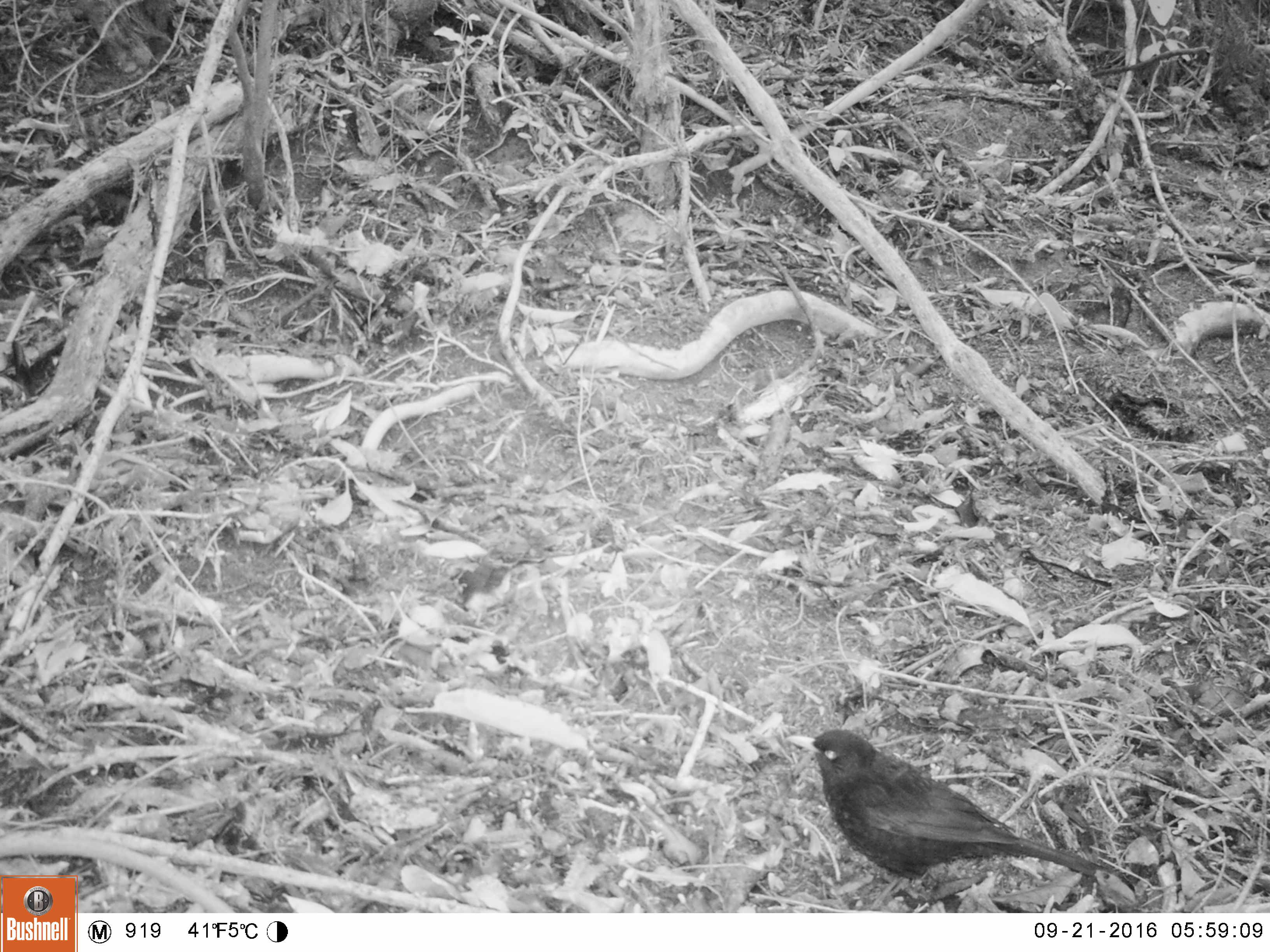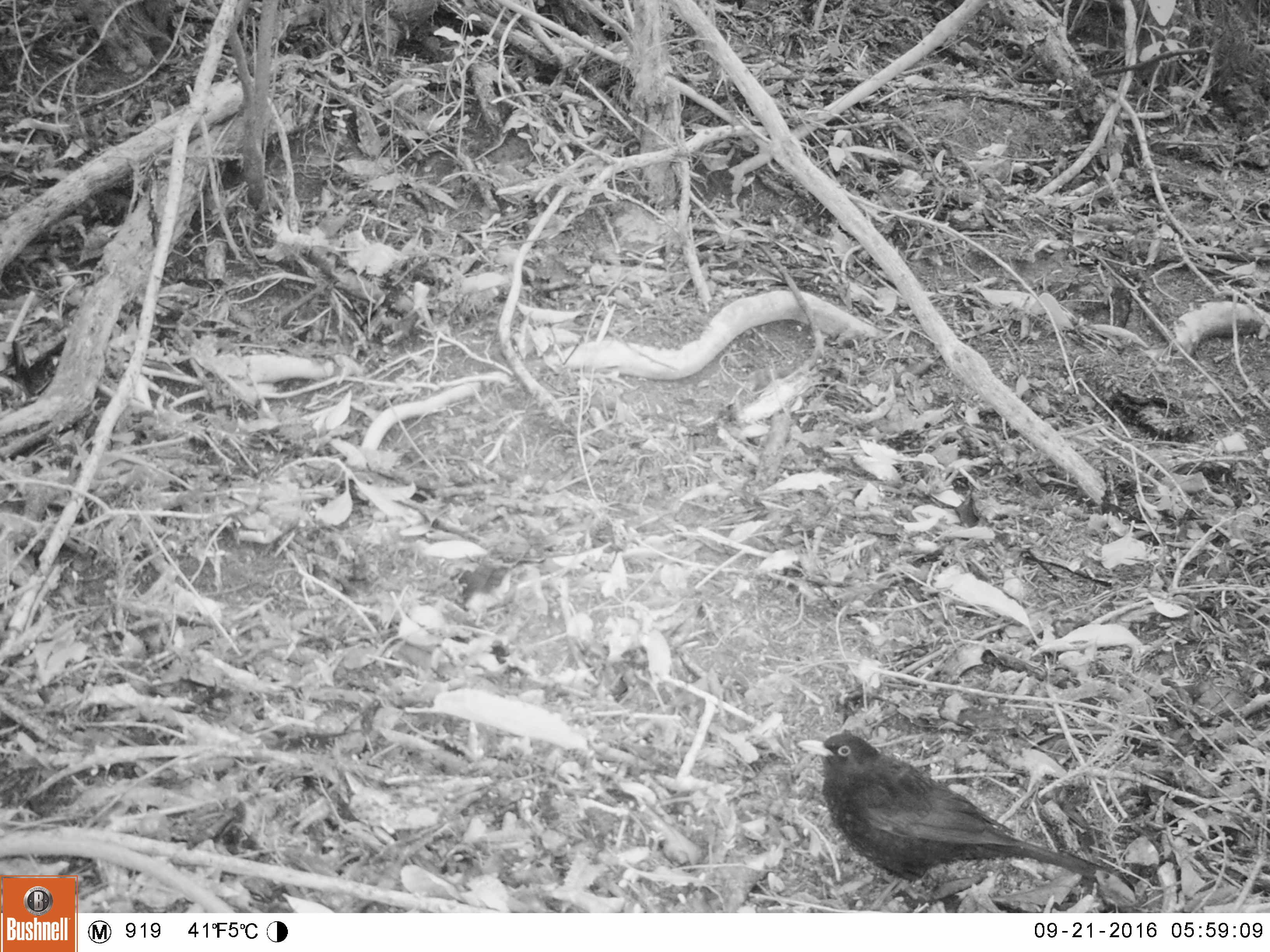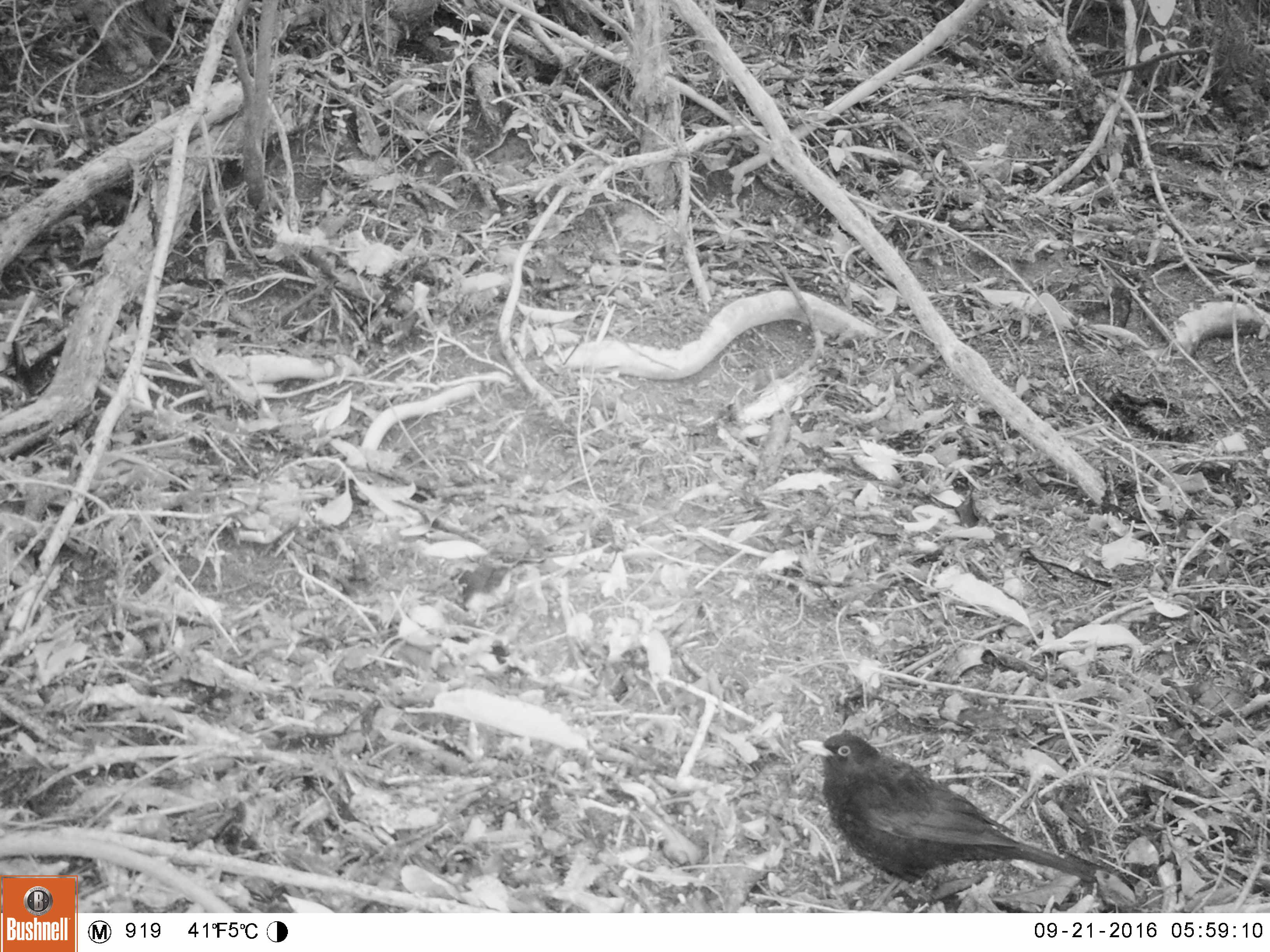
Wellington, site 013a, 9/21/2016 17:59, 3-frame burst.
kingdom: Animalia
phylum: Chordata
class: Aves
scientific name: Aves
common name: bird